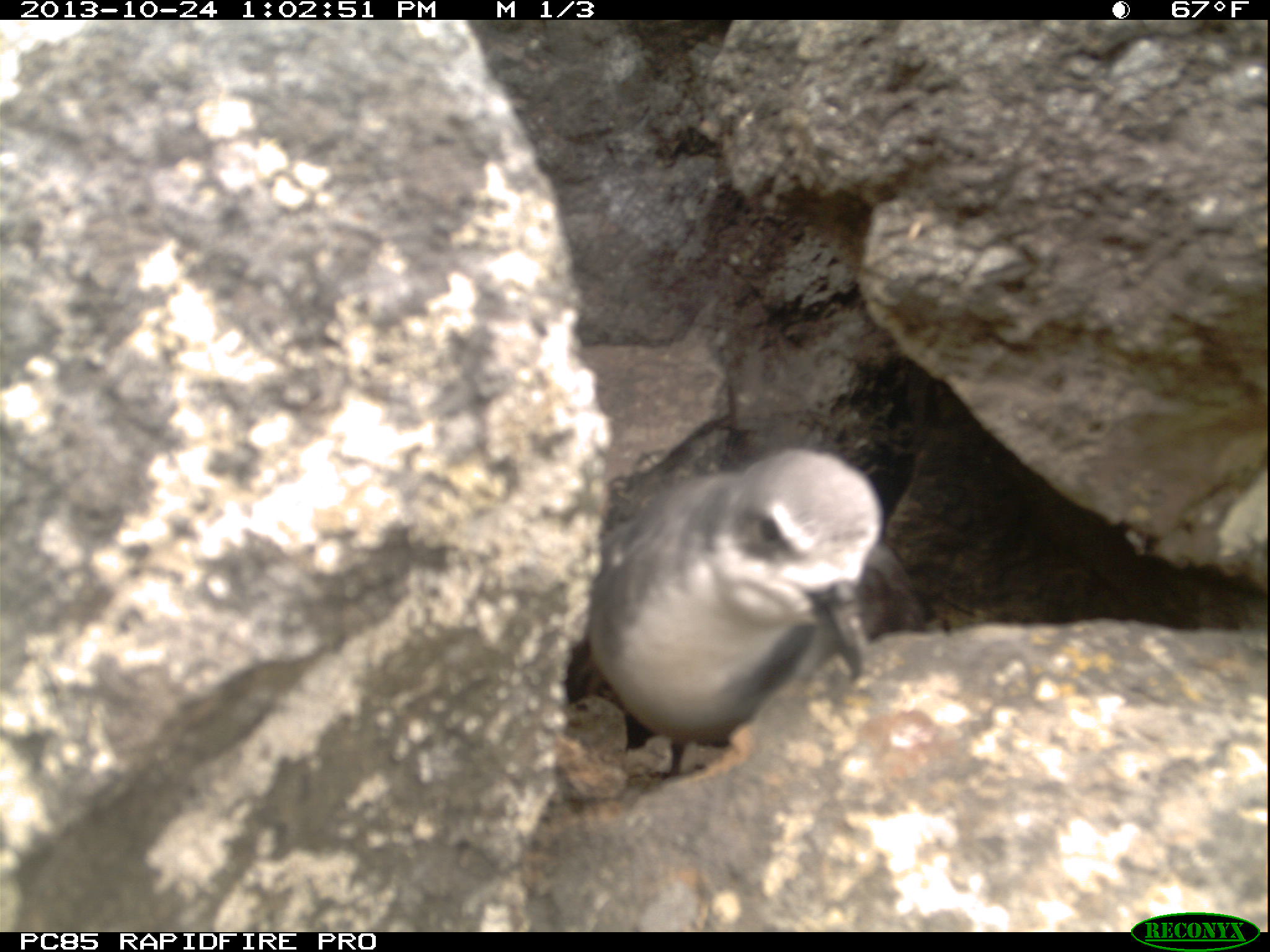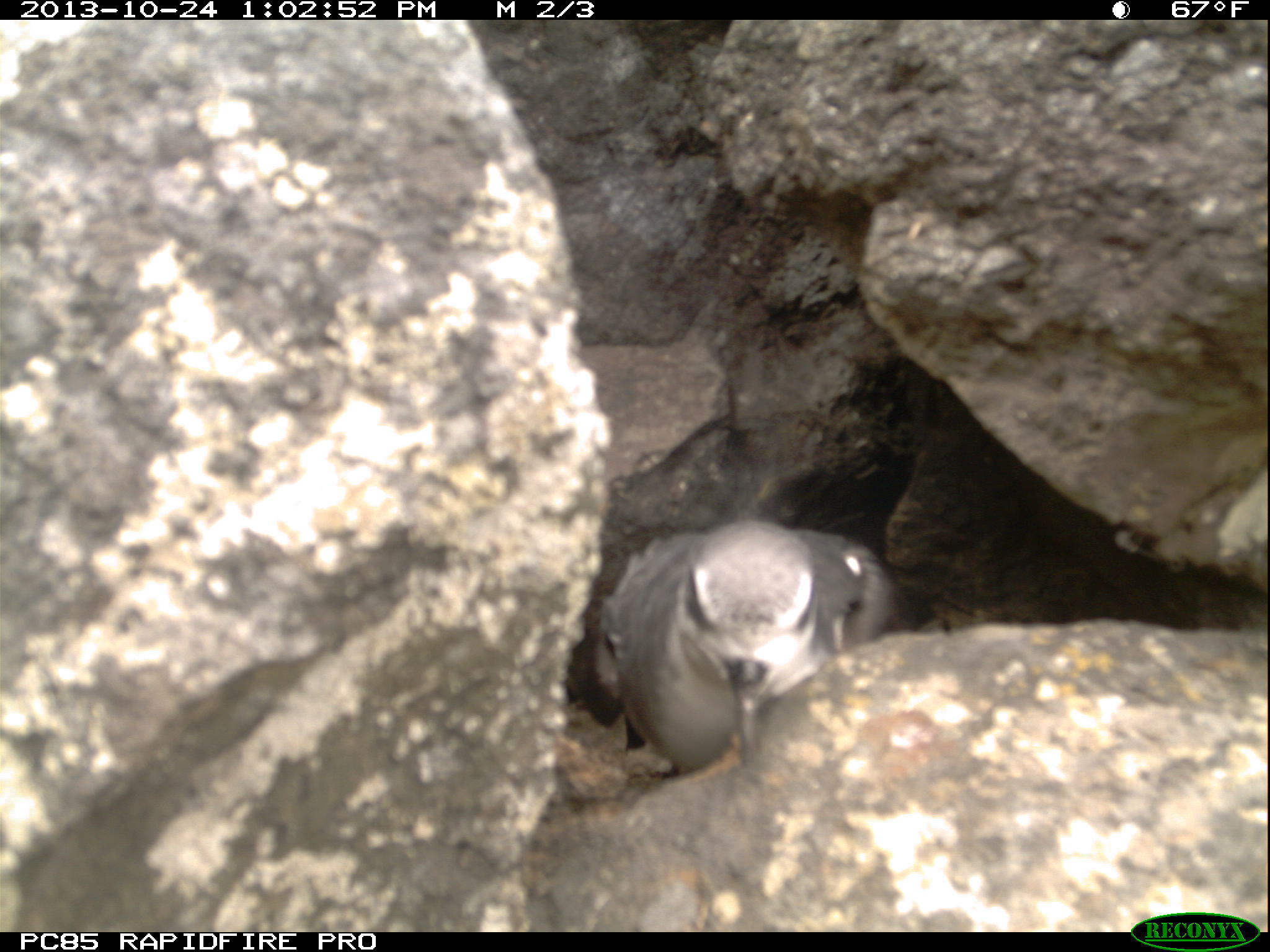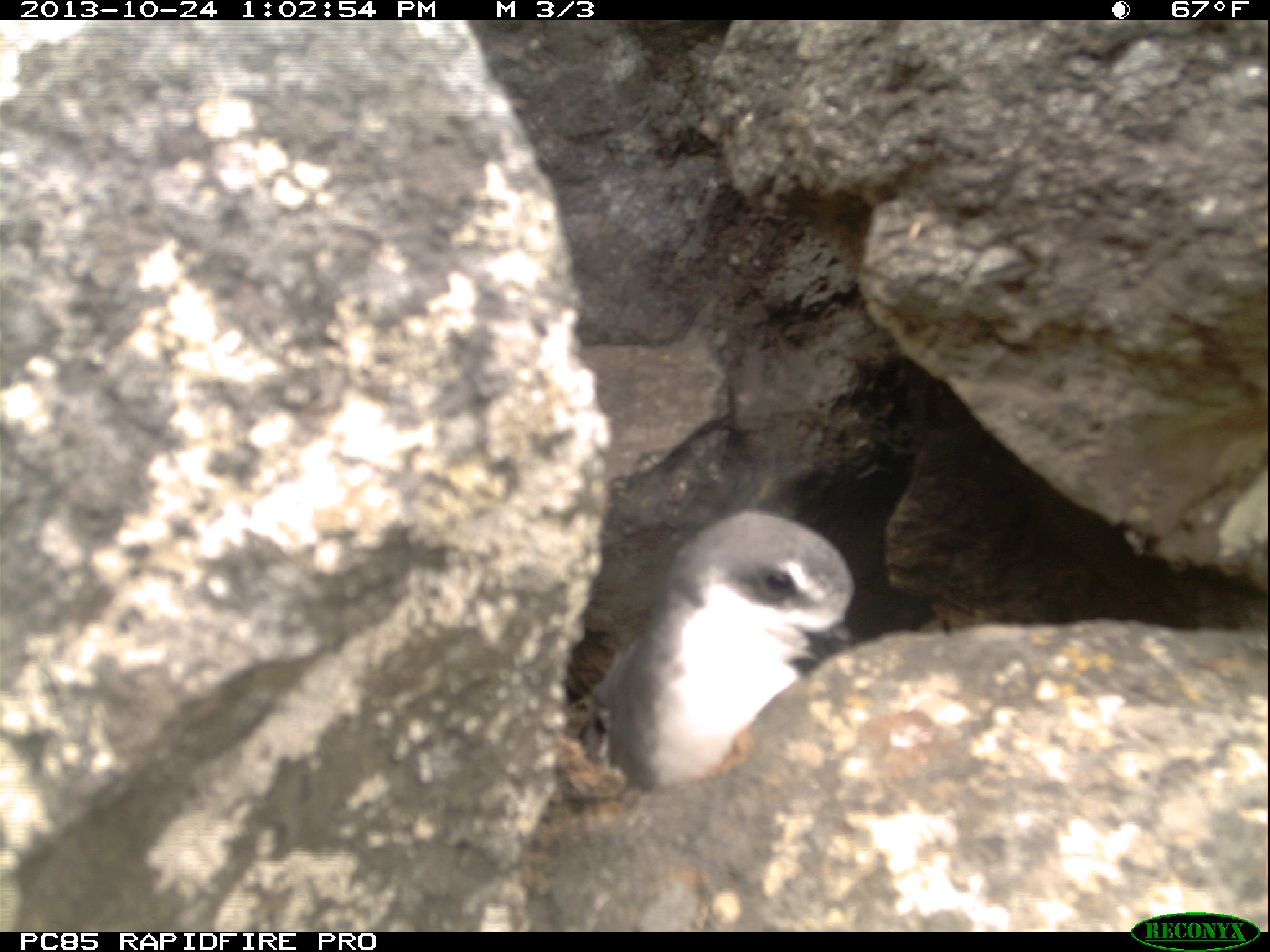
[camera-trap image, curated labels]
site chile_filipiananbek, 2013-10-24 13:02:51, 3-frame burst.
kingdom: Animalia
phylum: Chordata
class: Aves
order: Procellariiformes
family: Procellariidae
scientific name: Procellariidae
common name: petrel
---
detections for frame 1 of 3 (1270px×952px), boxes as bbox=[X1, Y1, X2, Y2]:
petrel: bbox=[575, 446, 892, 789]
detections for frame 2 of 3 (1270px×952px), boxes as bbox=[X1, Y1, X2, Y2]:
petrel: bbox=[571, 519, 900, 777]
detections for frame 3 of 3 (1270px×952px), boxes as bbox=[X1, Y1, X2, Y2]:
petrel: bbox=[582, 507, 858, 787]